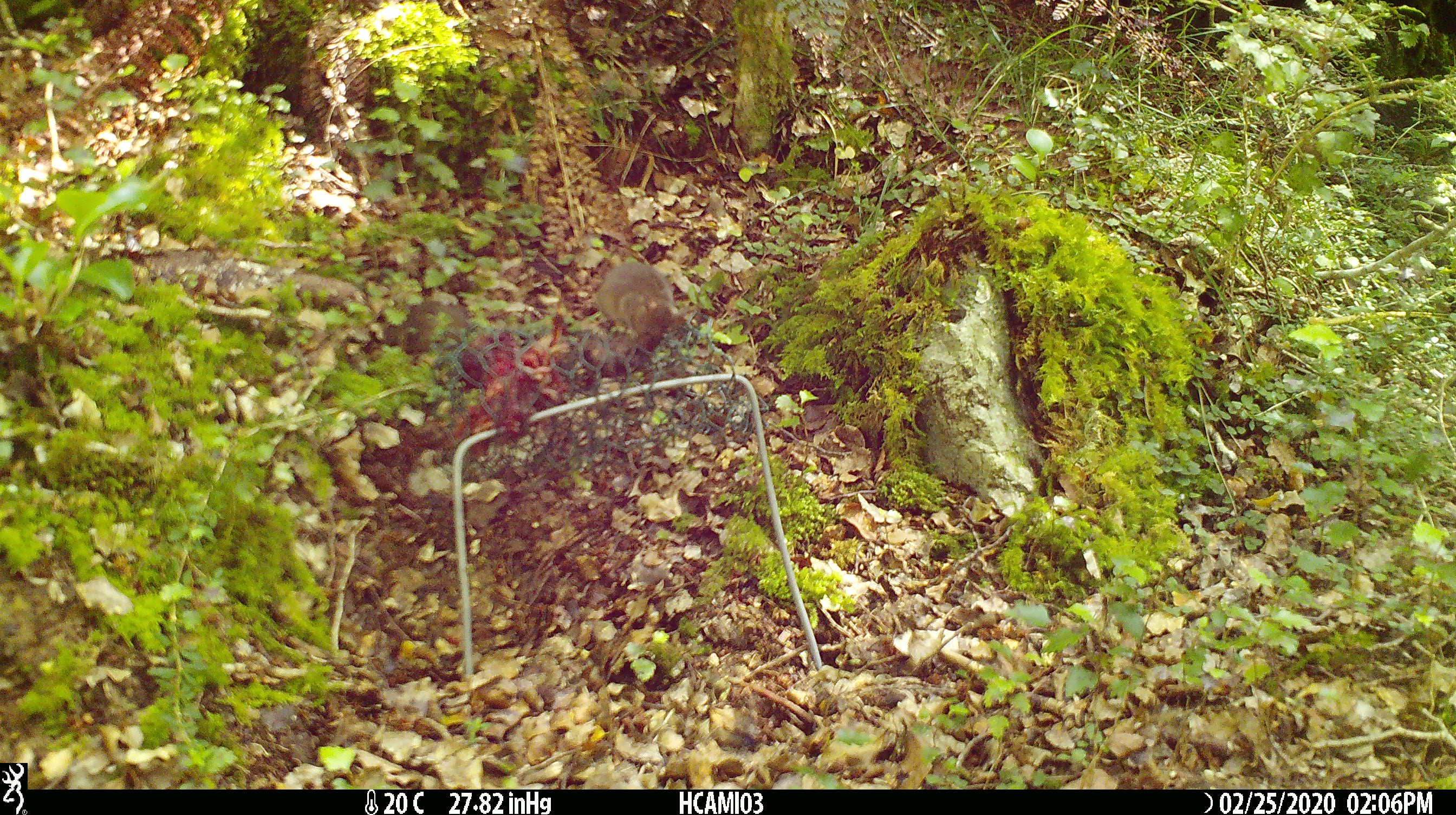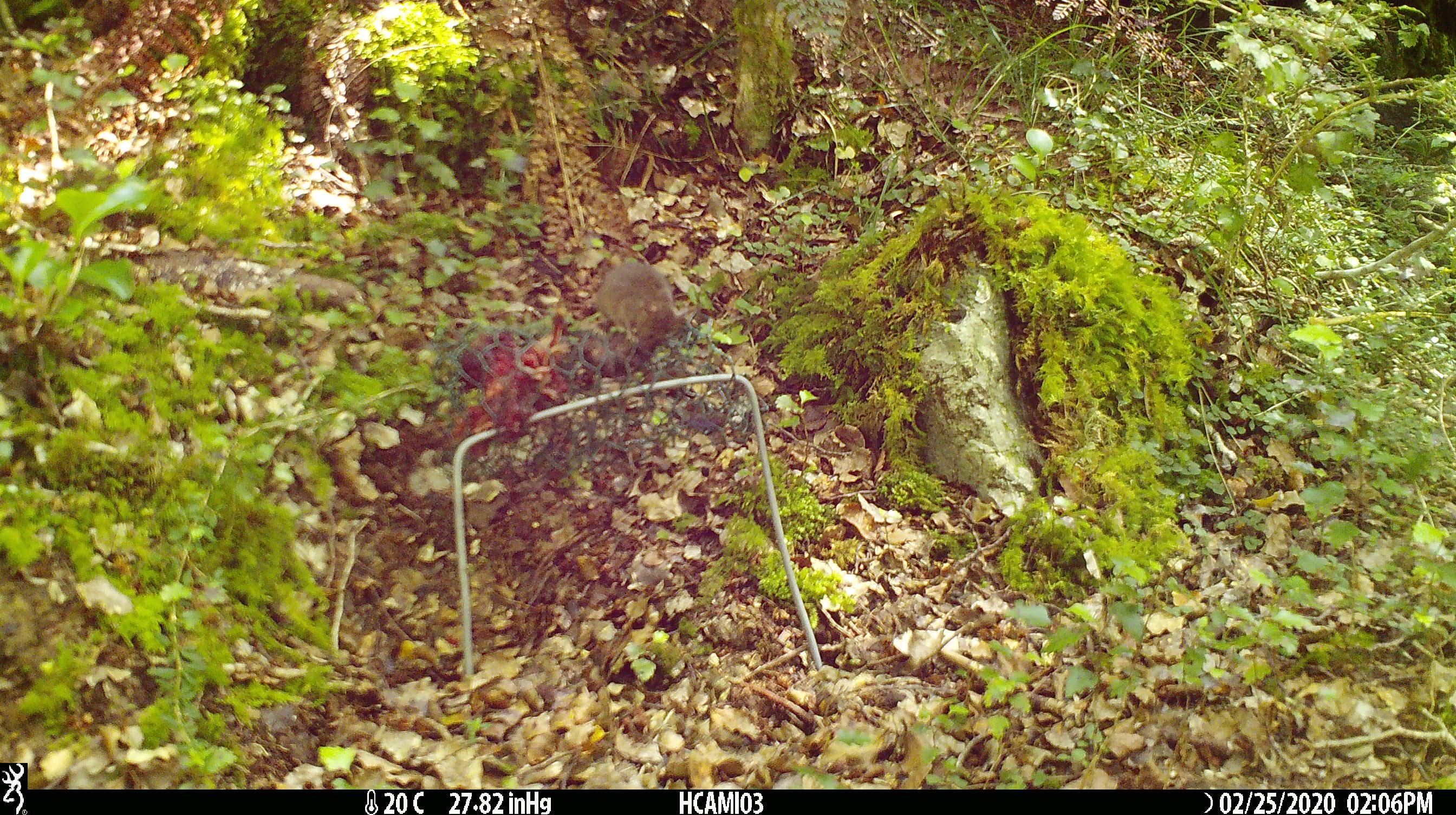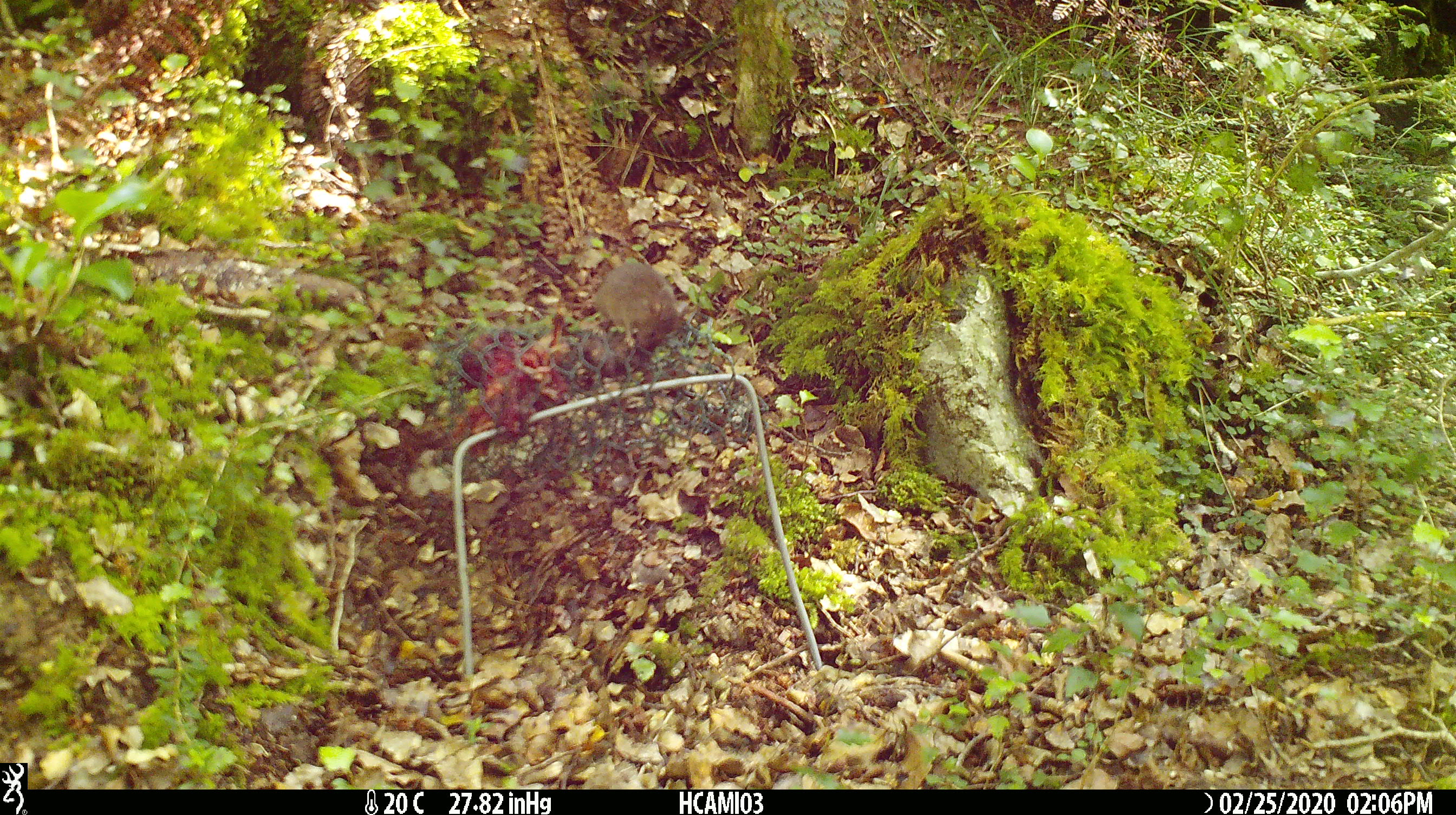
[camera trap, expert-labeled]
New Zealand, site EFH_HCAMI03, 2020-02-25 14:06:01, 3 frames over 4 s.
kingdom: Animalia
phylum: Chordata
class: Mammalia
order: Rodentia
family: Muridae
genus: Mus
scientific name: Mus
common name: mouse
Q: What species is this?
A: Mouse (Mus).